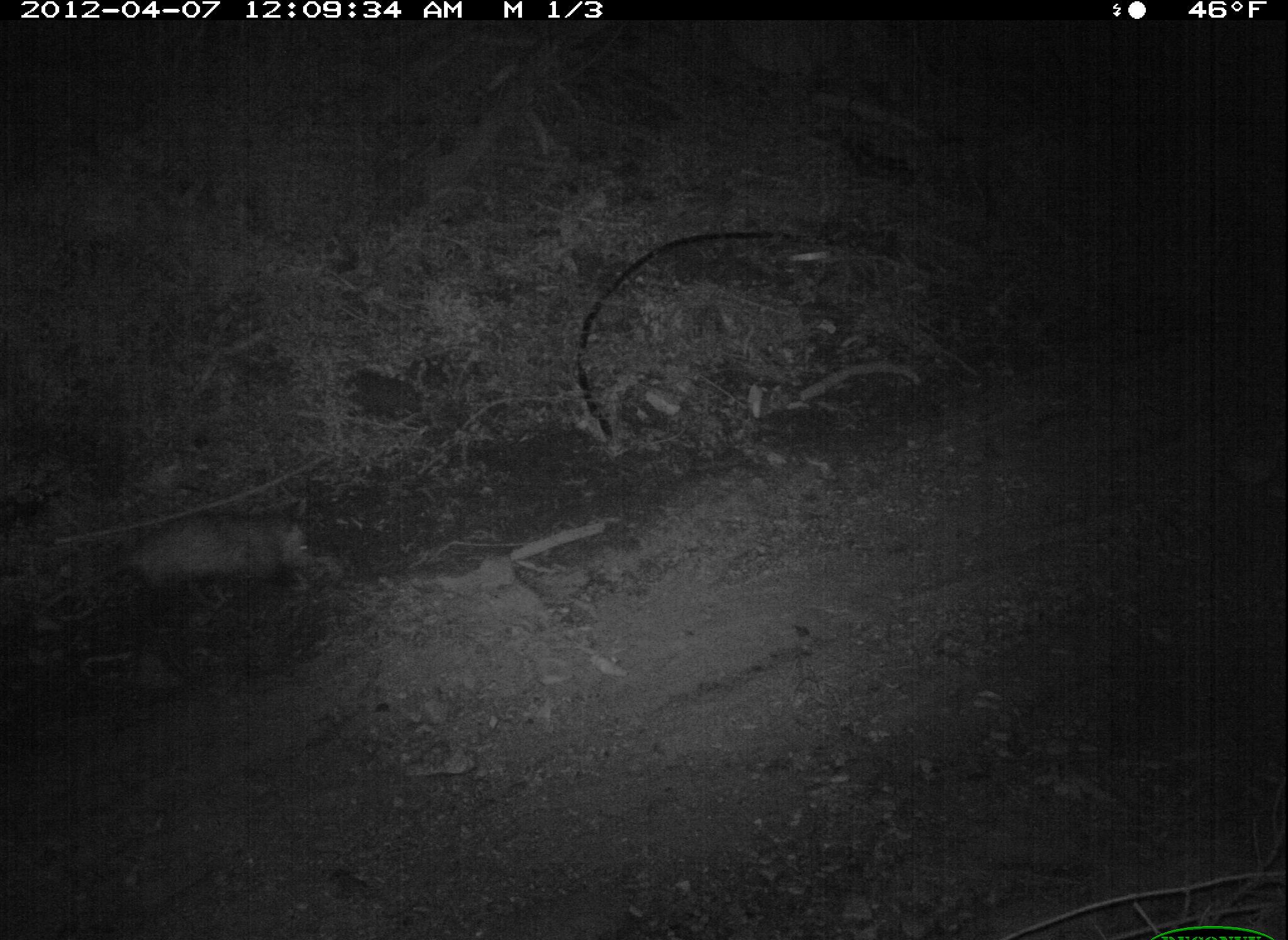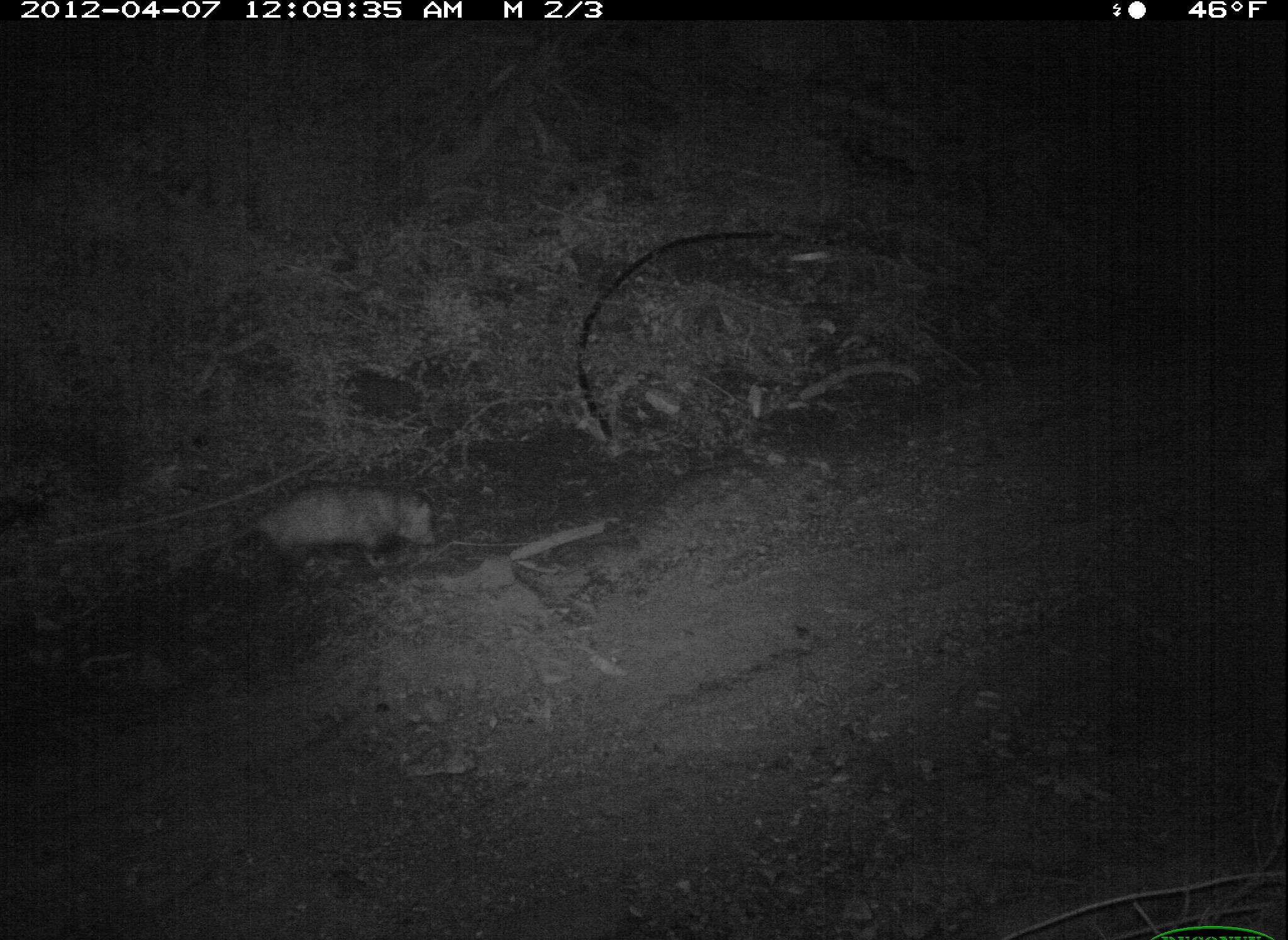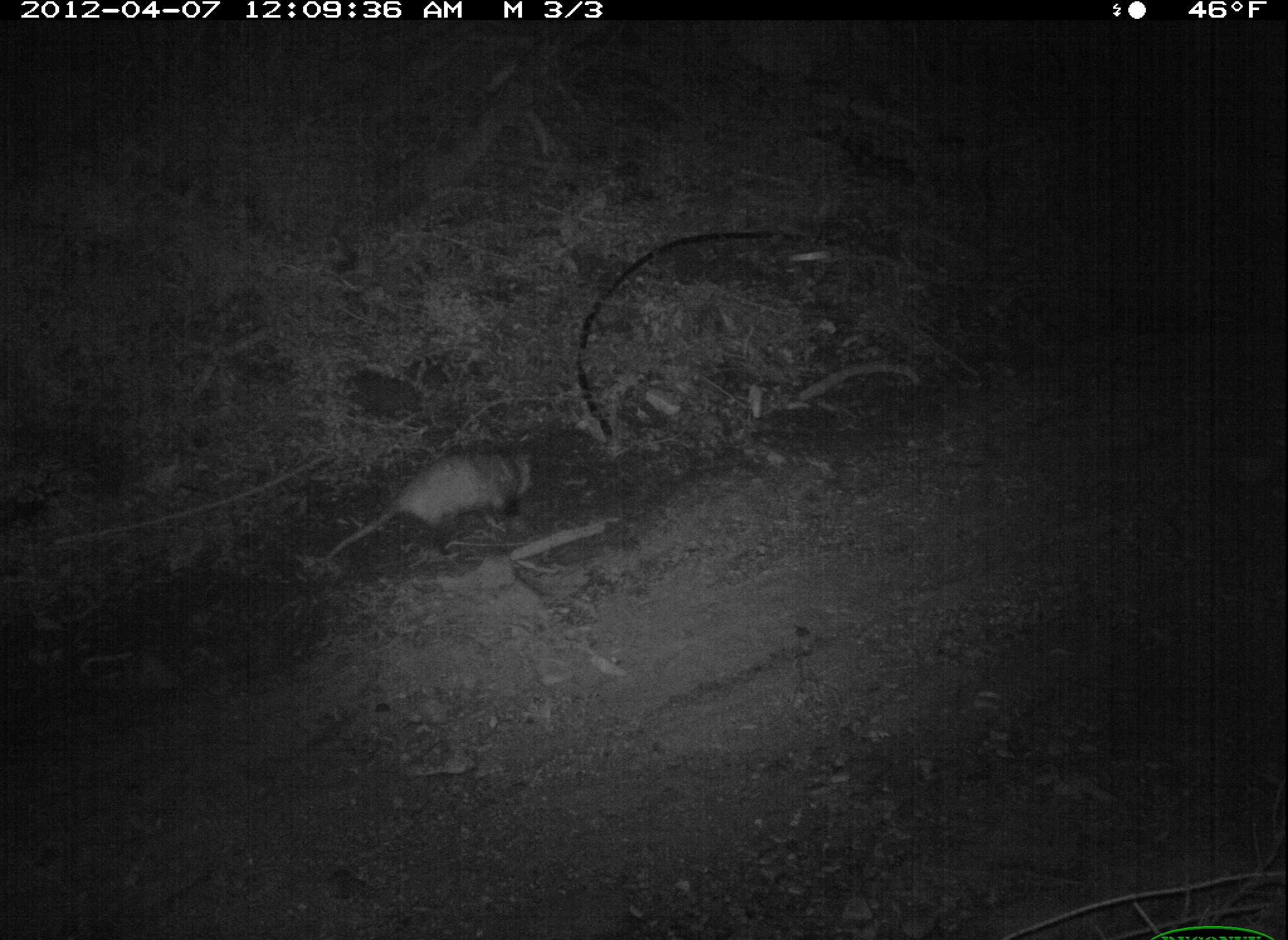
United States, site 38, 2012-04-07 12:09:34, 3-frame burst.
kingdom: Animalia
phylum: Chordata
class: Mammalia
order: Didelphimorphia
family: Didelphidae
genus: Didelphis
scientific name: Didelphis virginiana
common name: virginia opossum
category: opossum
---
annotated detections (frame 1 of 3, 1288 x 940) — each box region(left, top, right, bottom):
opossum: region(40, 499, 324, 614)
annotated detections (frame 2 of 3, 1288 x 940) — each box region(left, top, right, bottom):
opossum: region(222, 472, 483, 585)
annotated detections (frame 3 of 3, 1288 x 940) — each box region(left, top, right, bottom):
opossum: region(299, 422, 570, 577)